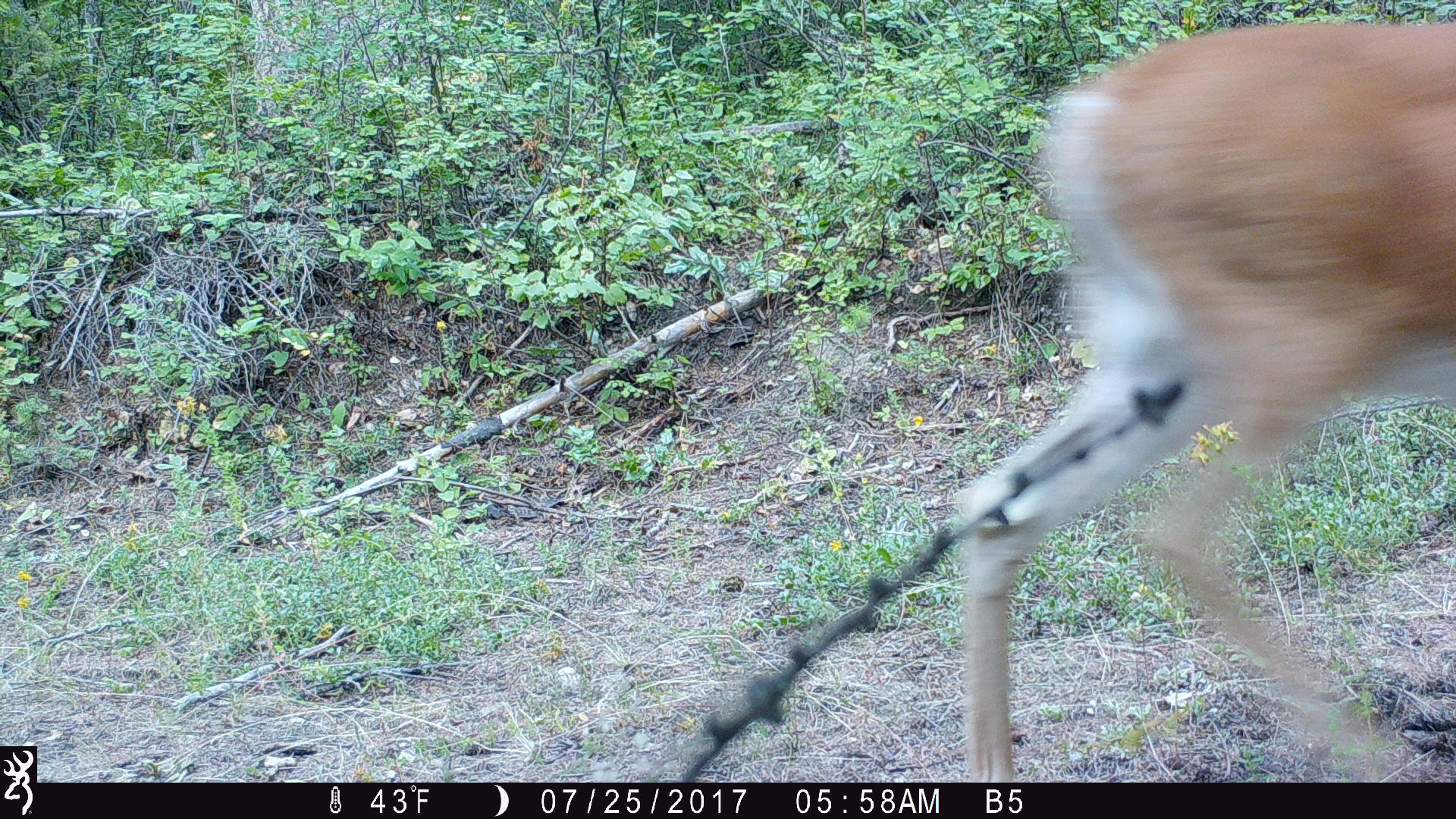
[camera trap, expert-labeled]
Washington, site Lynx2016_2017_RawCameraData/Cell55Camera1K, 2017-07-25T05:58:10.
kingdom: Animalia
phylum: Chordata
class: Mammalia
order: Artiodactyla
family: Cervidae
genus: Odocoileus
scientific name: Odocoileus virginianus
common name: white-tailed deer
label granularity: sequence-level